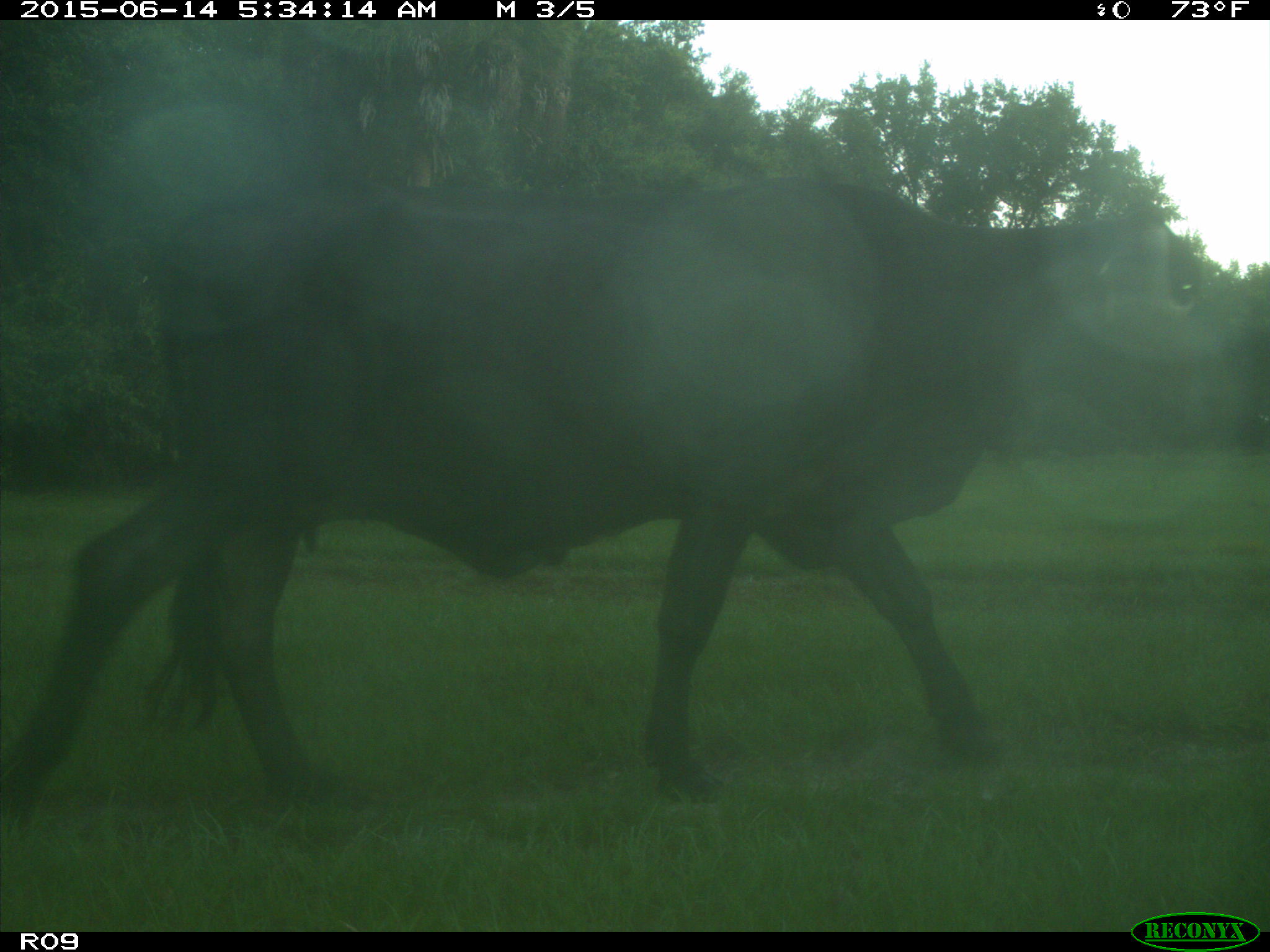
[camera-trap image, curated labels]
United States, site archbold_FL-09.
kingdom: Animalia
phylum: Chordata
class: Mammalia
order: Artiodactyla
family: Bovidae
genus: Bos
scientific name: Bos taurus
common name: domestic cow